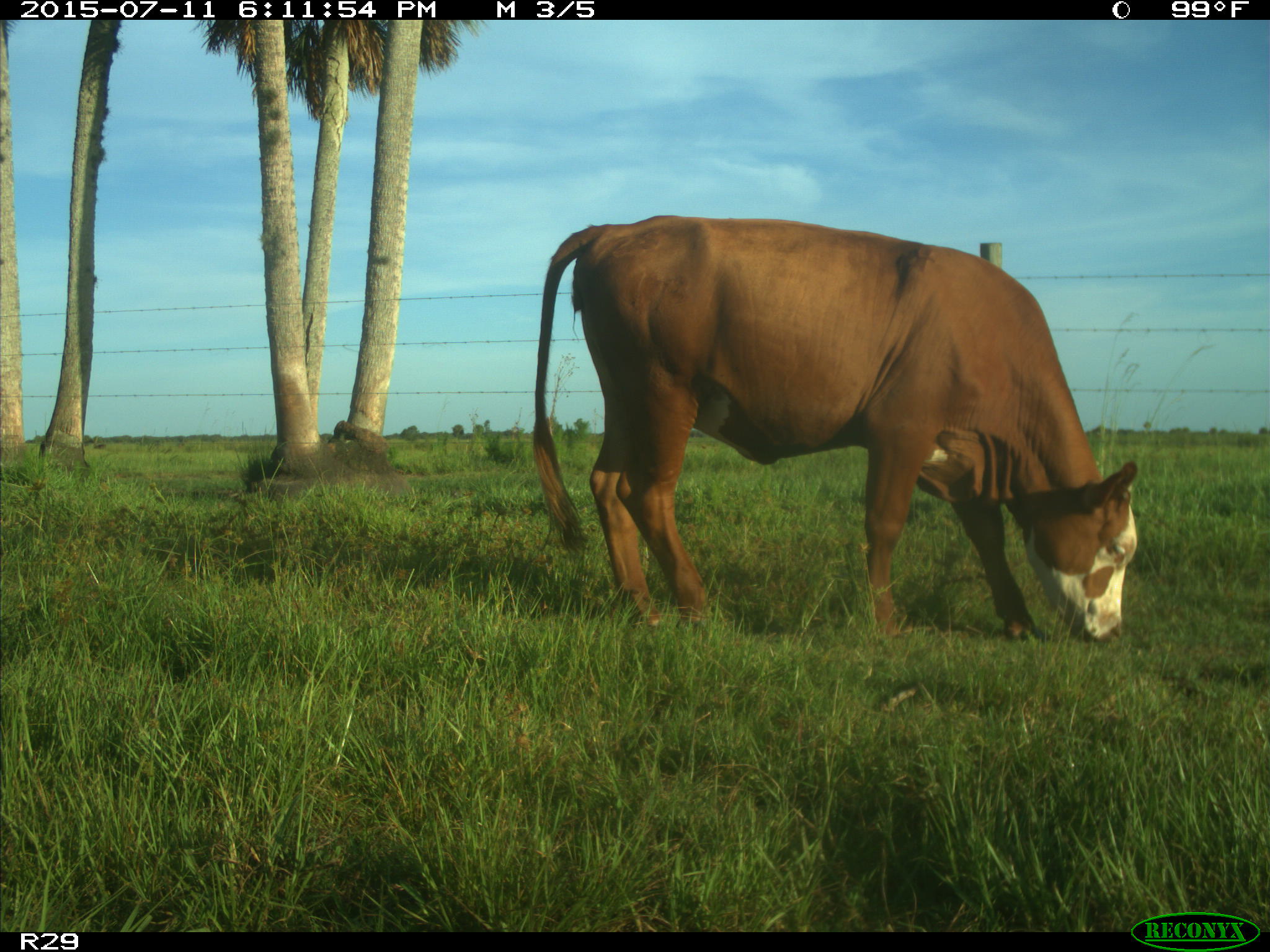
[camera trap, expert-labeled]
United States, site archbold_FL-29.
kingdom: Animalia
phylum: Chordata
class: Mammalia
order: Artiodactyla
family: Bovidae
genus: Bos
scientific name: Bos taurus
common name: domestic cow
Bos taurus (domestic cow).